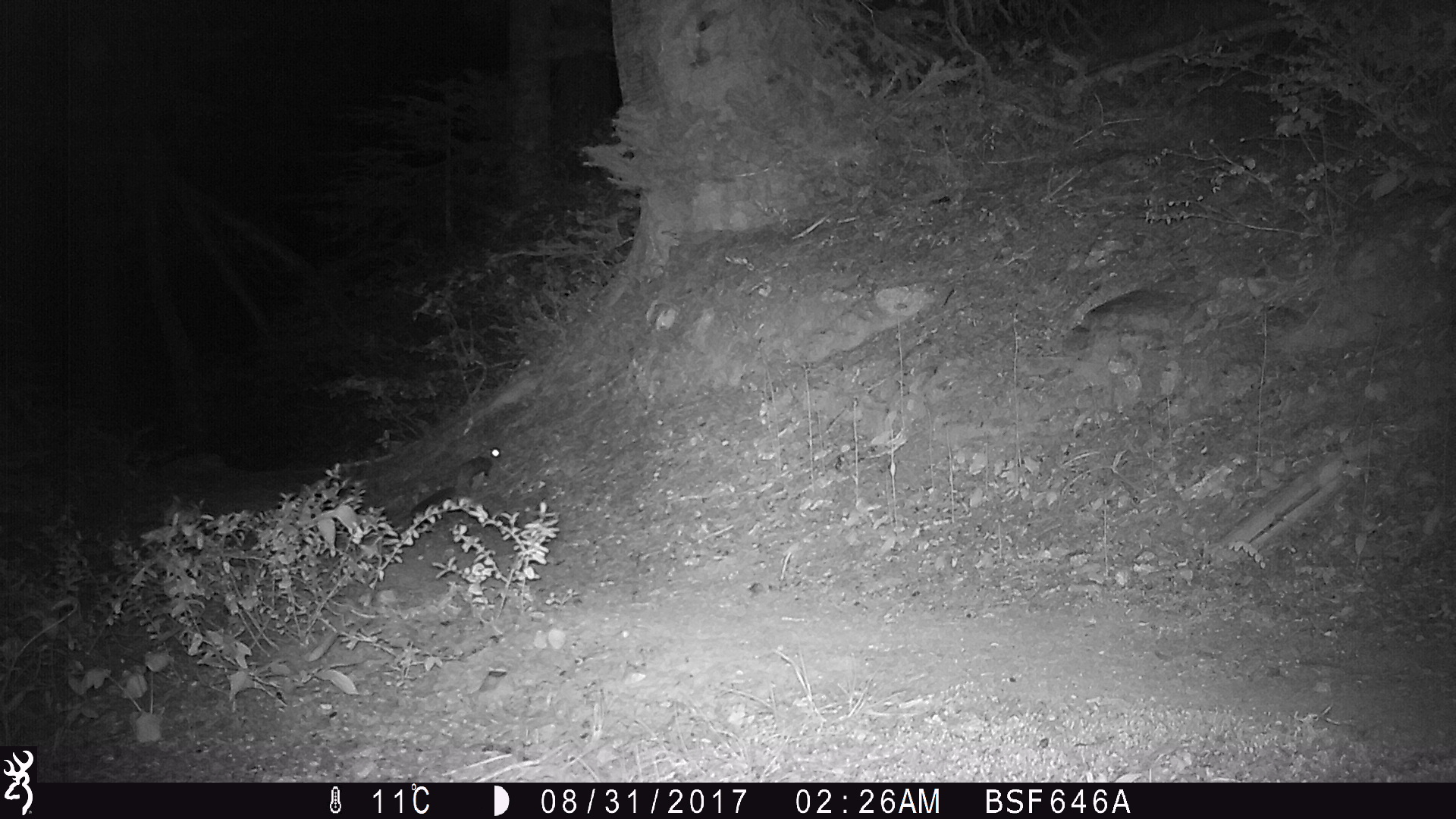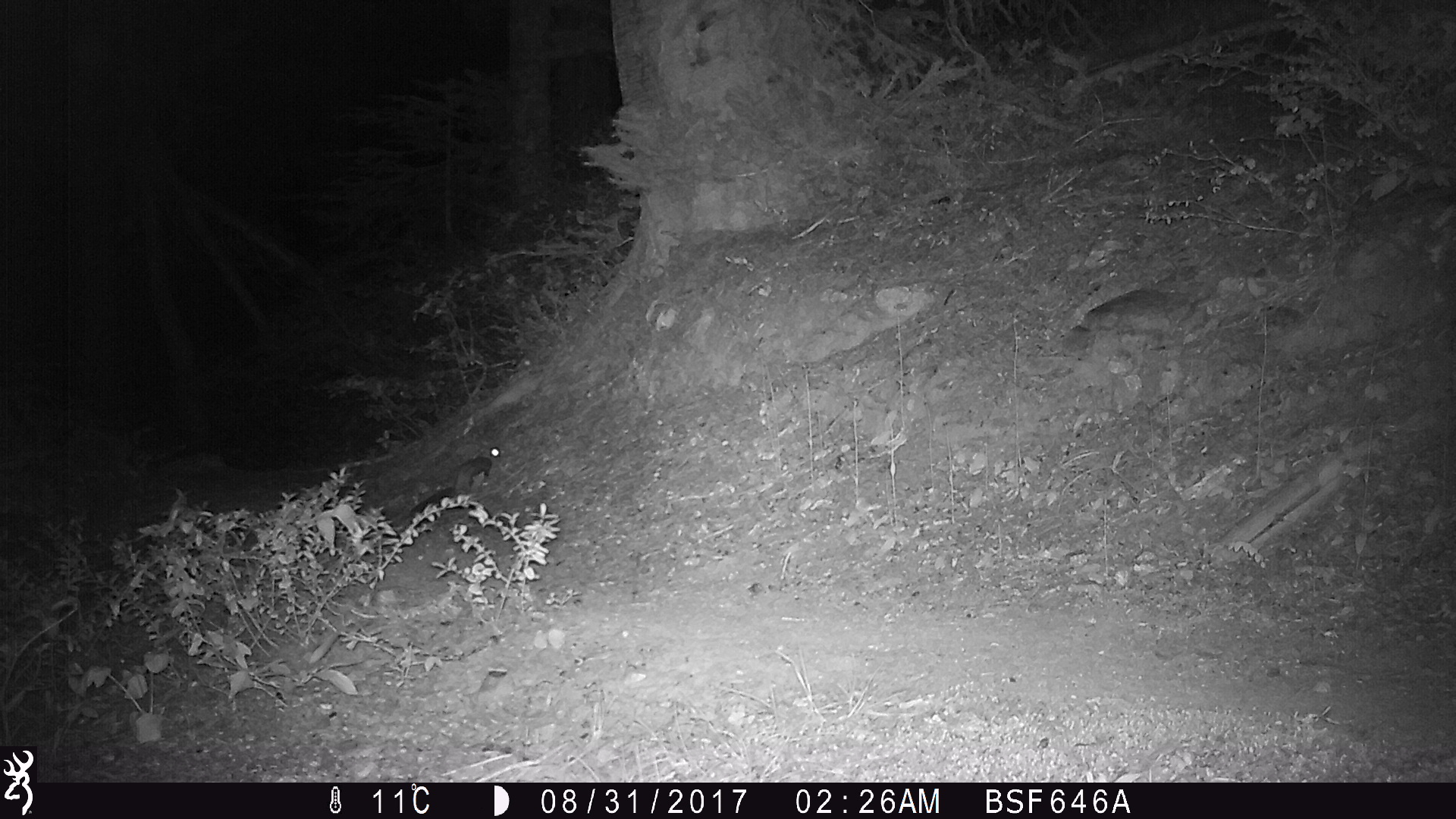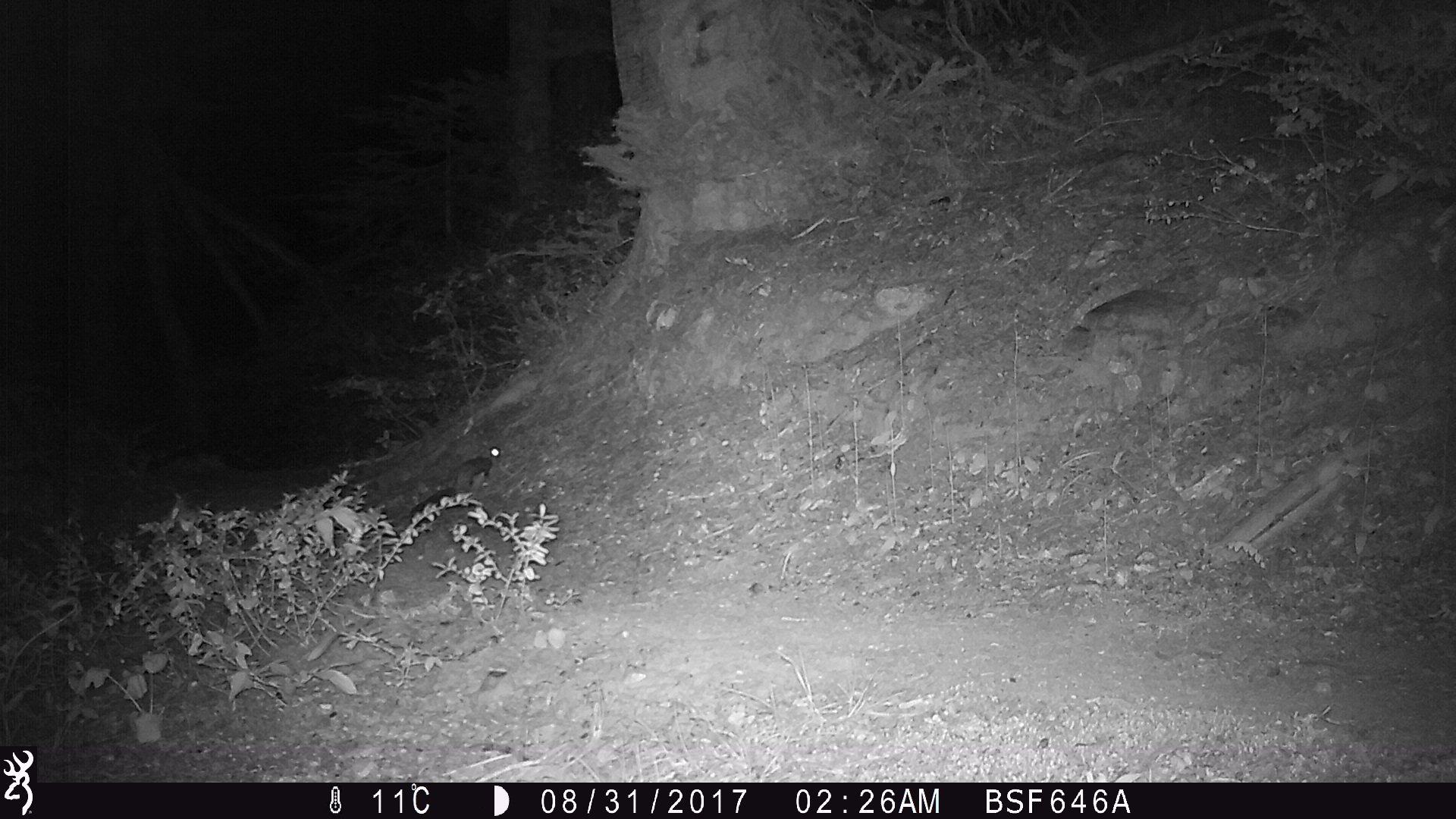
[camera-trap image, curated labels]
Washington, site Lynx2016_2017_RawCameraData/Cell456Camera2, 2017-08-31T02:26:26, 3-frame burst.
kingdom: Animalia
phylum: Chordata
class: Mammalia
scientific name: Mammalia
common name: small mammal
Small mammal (Mammalia). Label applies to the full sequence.